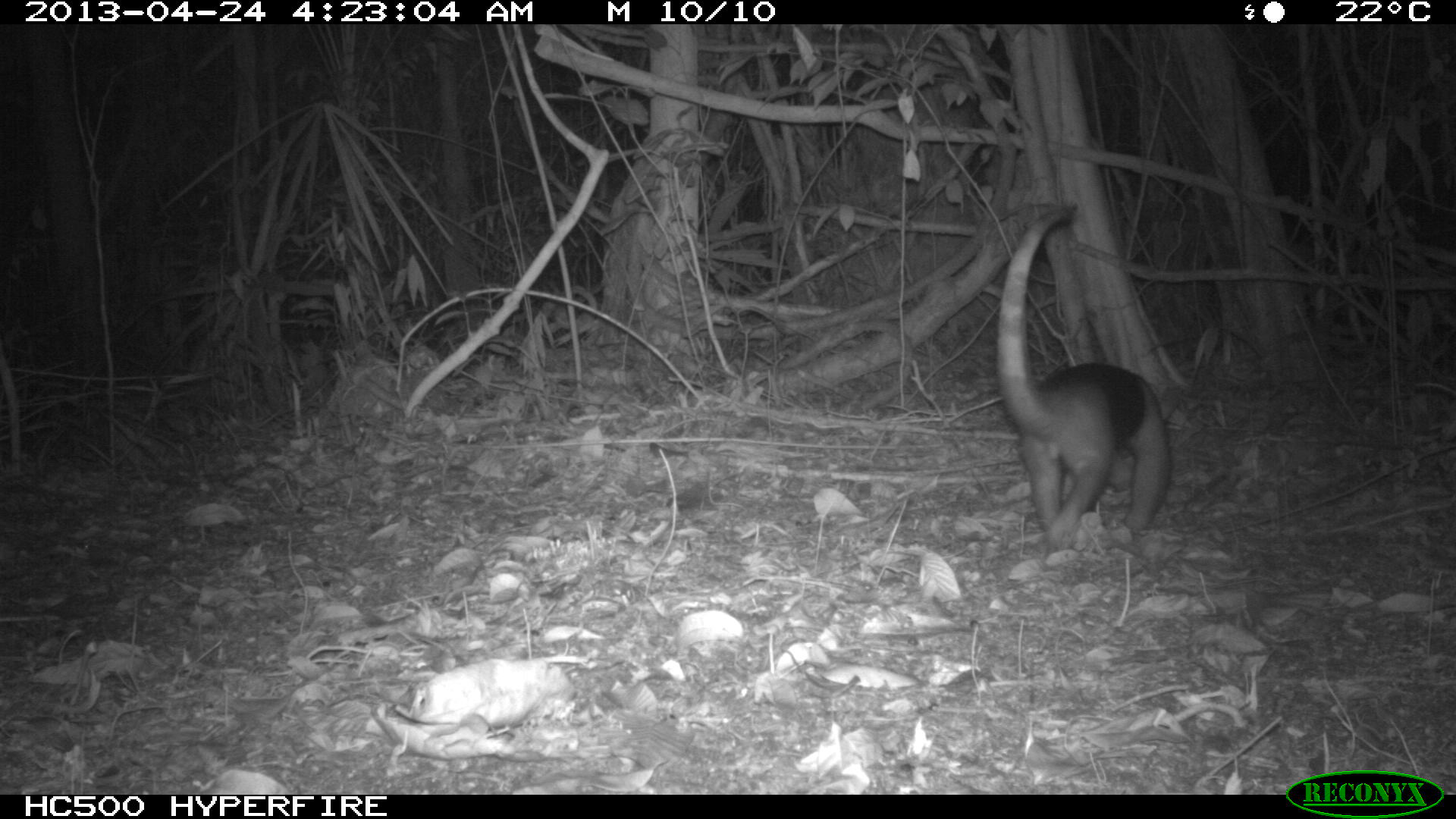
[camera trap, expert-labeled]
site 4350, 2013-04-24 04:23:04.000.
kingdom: Animalia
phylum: Chordata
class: Mammalia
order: Pilosa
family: Myrmecophagidae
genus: Tamandua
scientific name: Tamandua mexicana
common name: northern tamandua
Tamandua mexicana (northern tamandua), count 1, sex male.